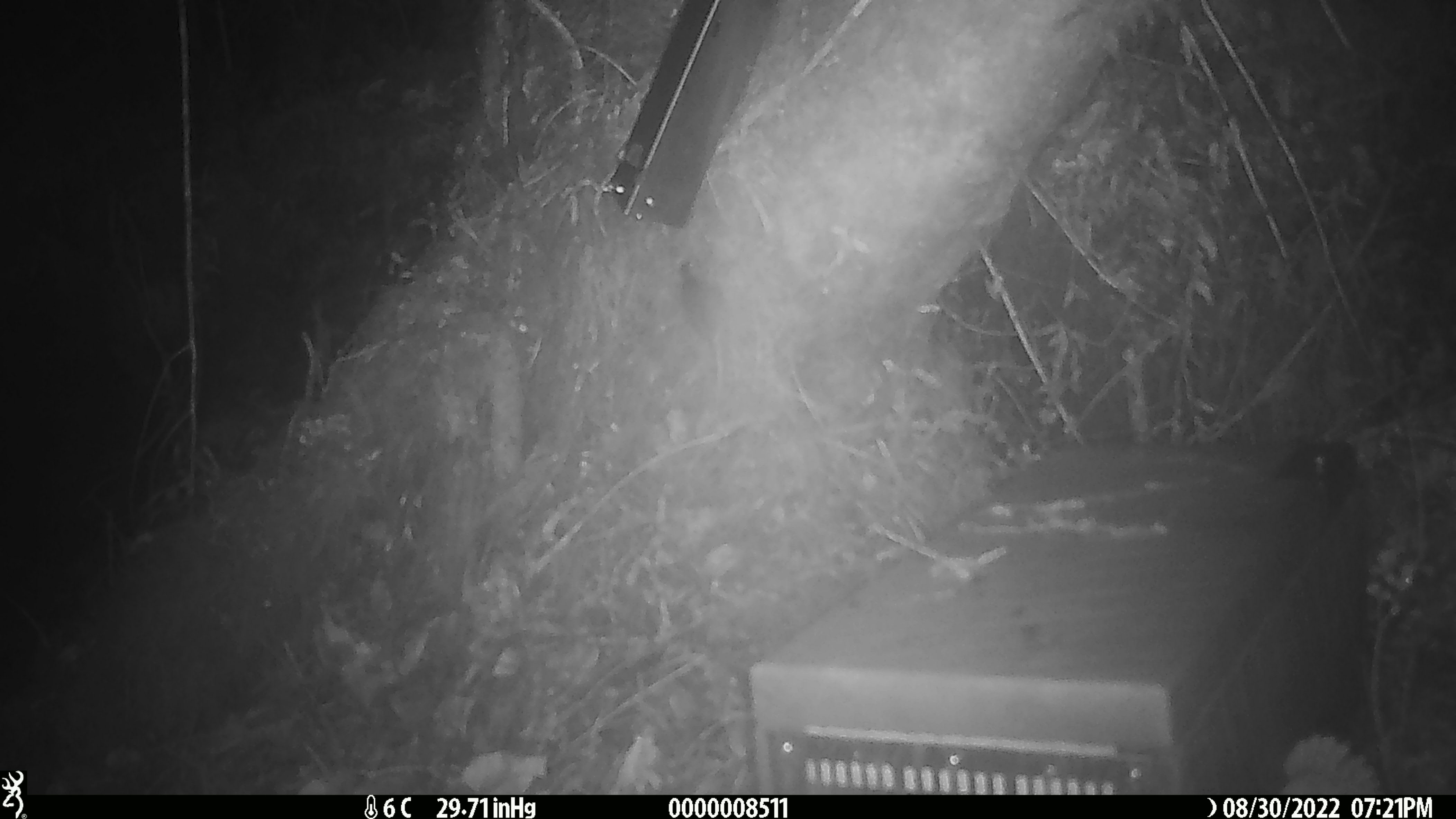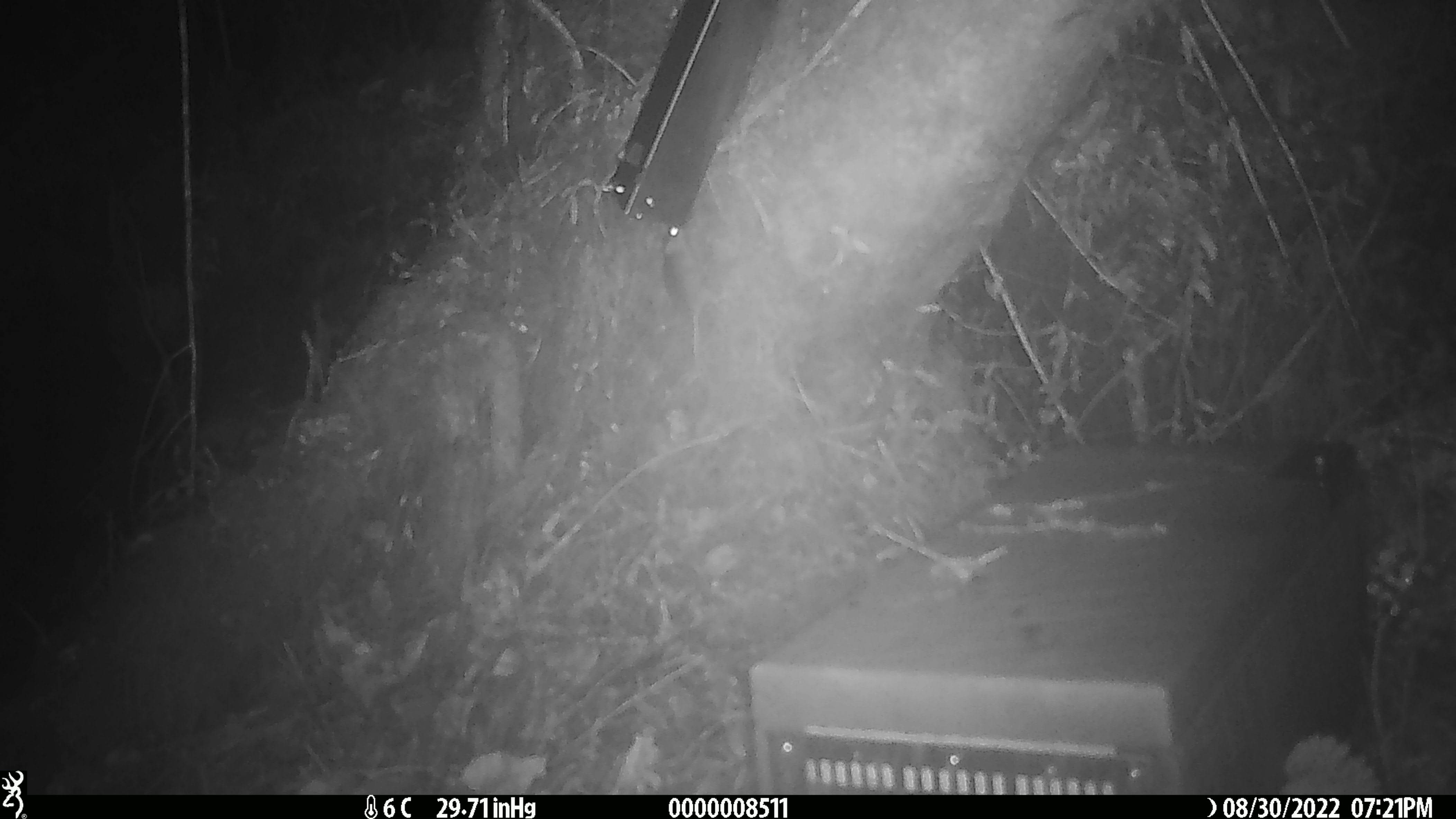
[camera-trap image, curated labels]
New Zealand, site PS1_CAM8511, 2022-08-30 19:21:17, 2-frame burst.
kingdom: Animalia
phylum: Chordata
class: Mammalia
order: Rodentia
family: Muridae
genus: Mus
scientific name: Mus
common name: mouse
Mouse (Mus).